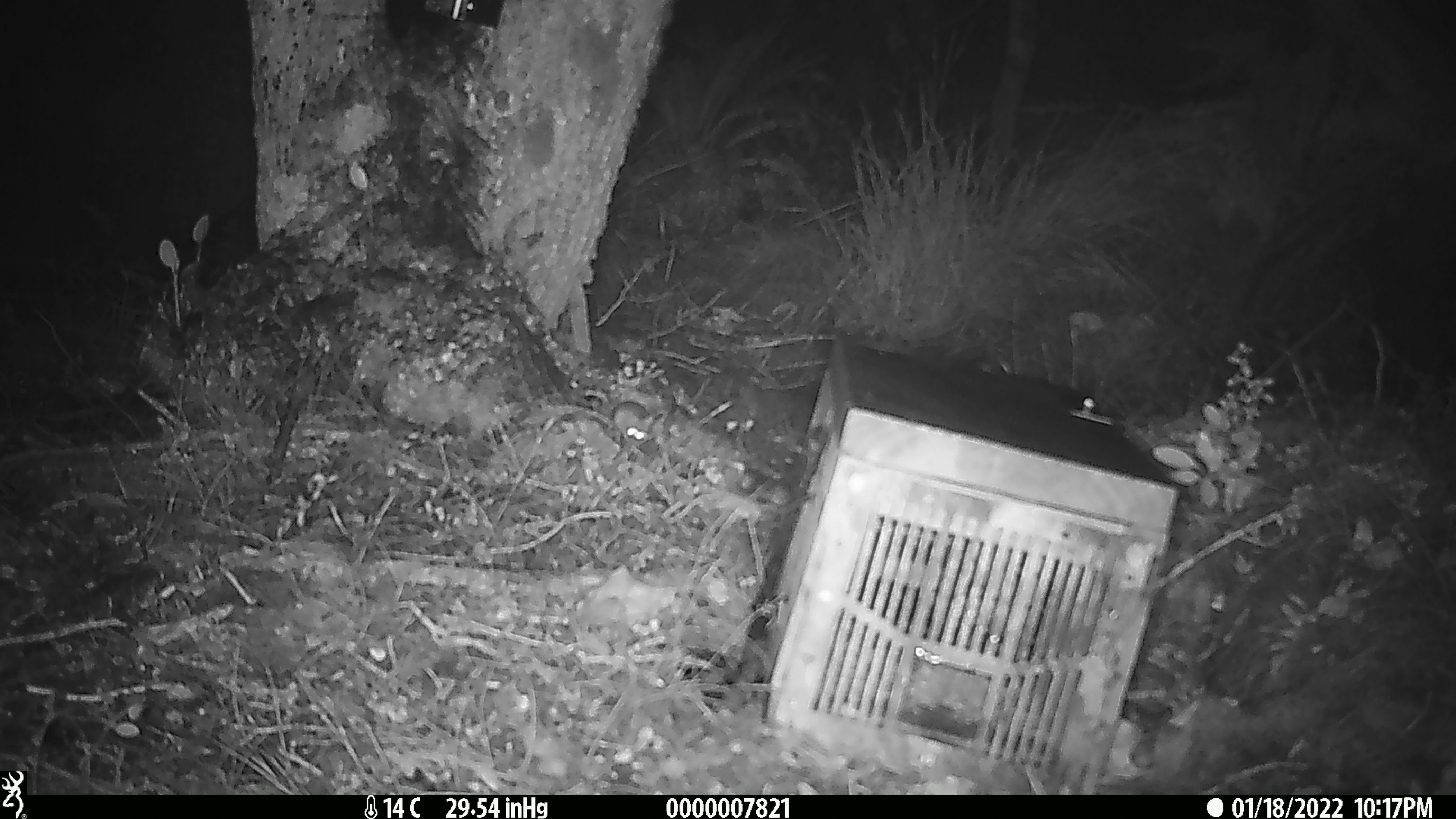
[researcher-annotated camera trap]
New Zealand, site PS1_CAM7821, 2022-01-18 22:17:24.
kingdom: Animalia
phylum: Chordata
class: Mammalia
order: Rodentia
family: Muridae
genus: Mus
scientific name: Mus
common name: mouse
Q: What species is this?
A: Mouse (Mus).